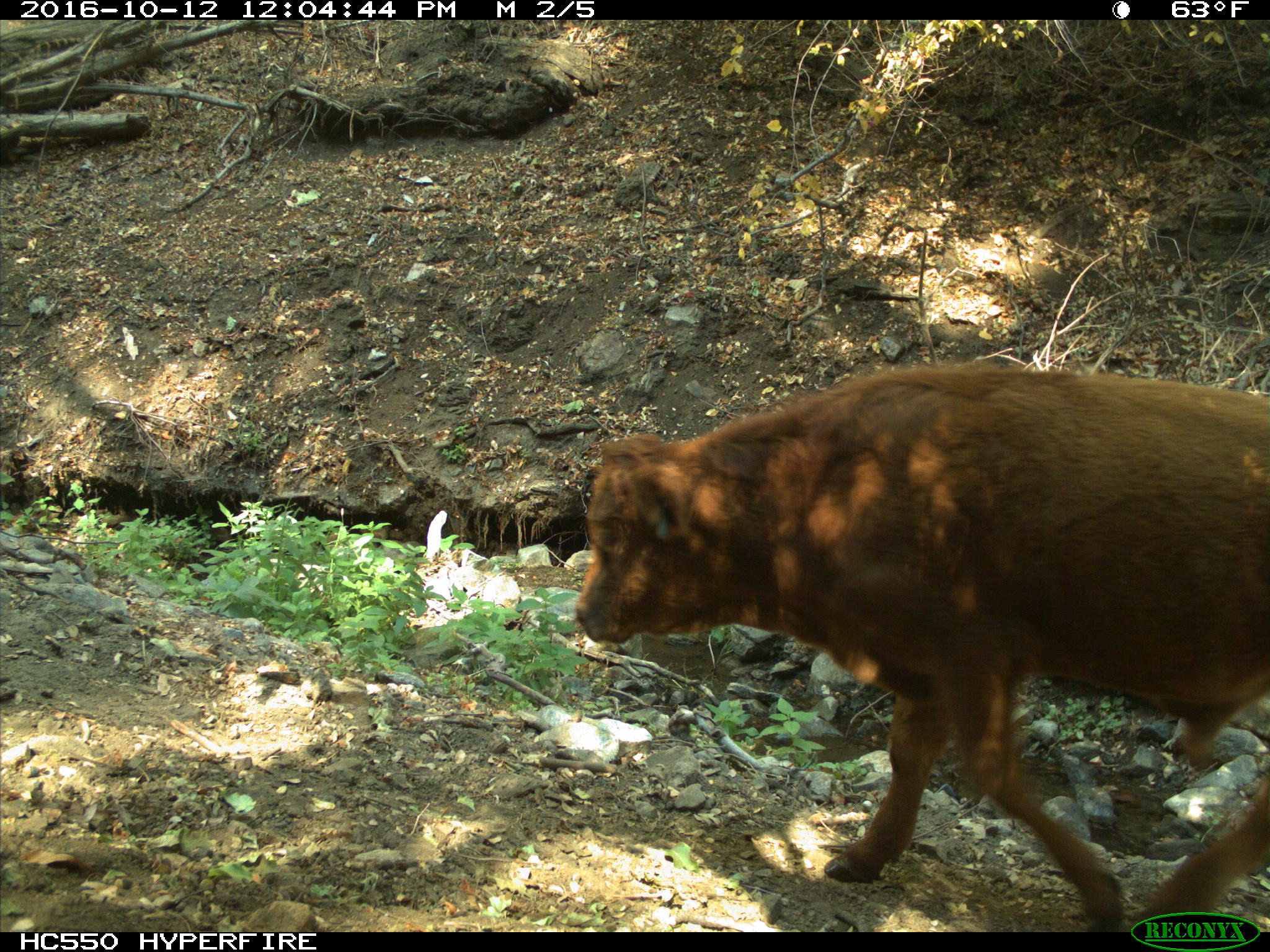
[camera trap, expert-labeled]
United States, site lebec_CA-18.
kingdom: Animalia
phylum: Chordata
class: Mammalia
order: Artiodactyla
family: Bovidae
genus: Bos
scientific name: Bos taurus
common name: domestic cow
Bos taurus (domestic cow).